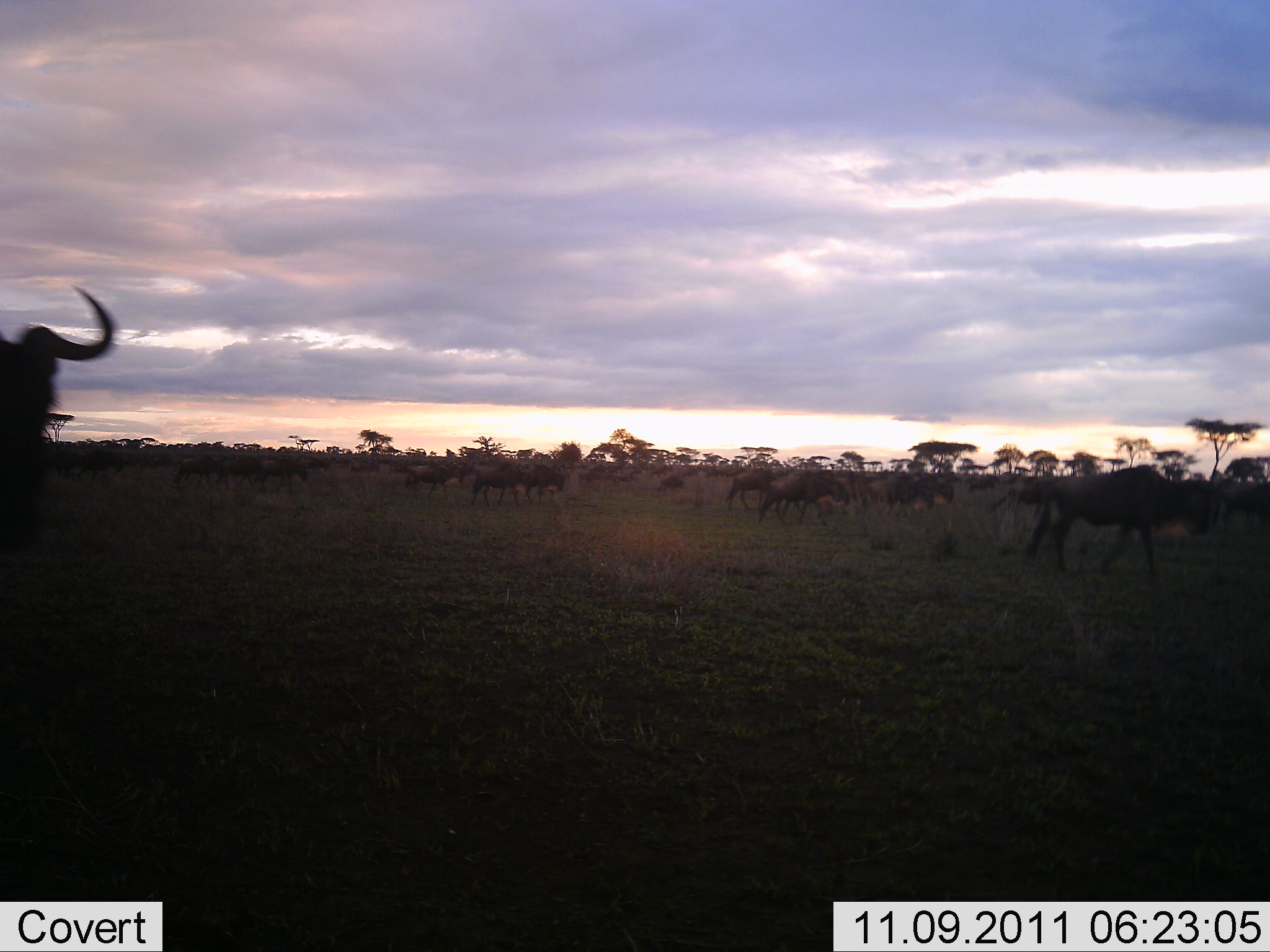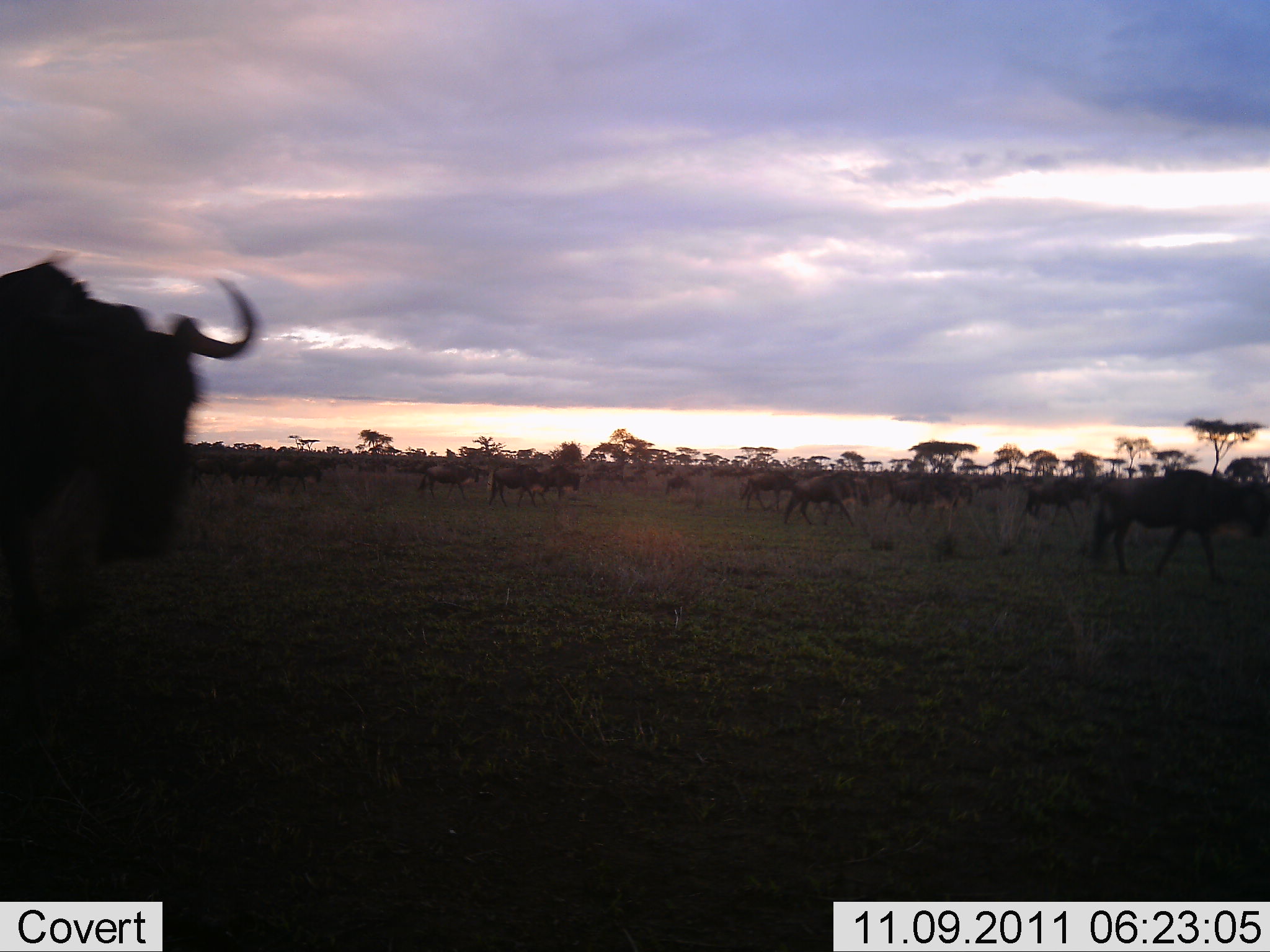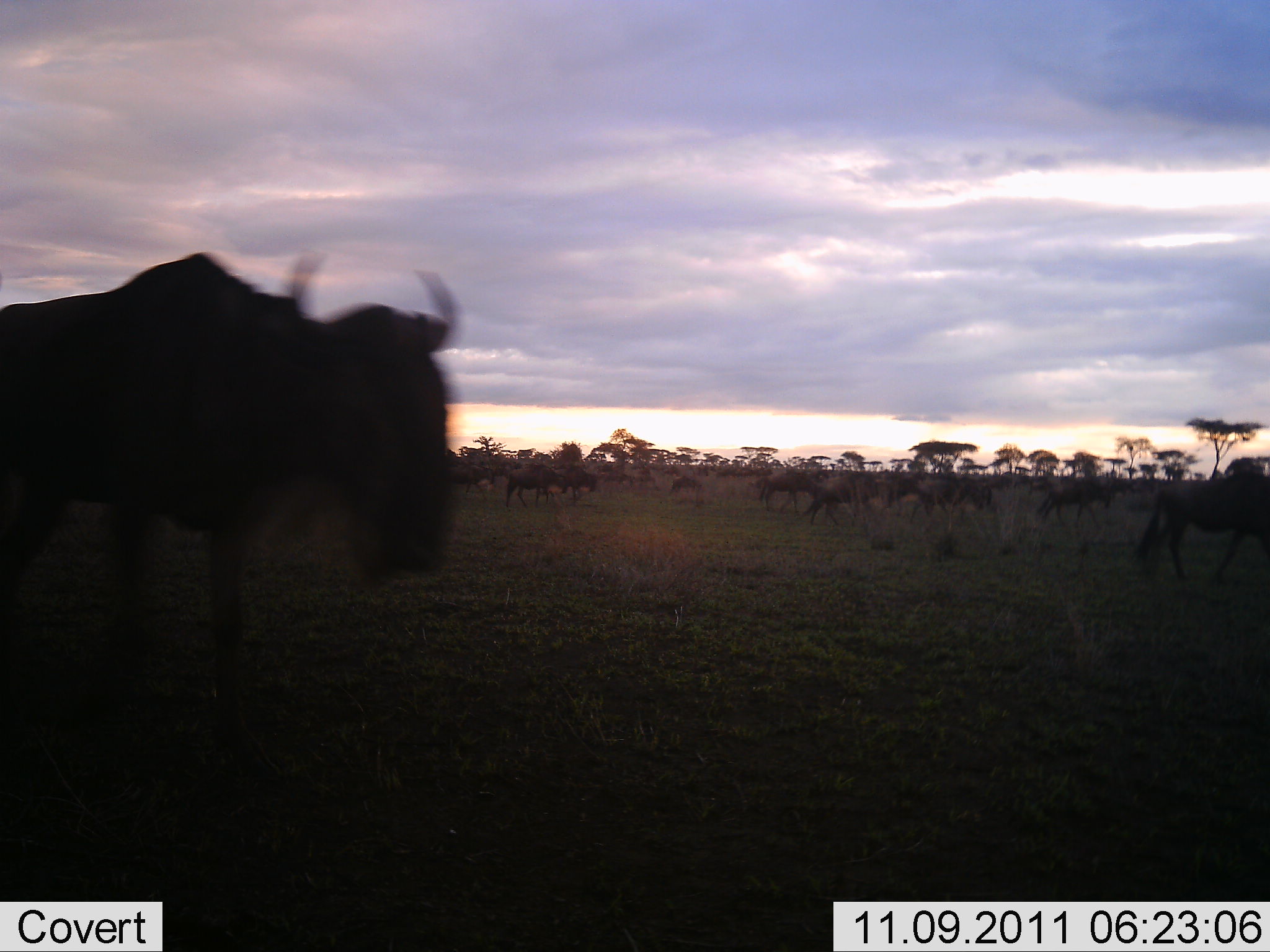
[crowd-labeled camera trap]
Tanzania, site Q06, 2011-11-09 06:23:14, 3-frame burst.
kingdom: Animalia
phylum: Chordata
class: Mammalia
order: Artiodactyla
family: Bovidae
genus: Connochaetes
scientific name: Connochaetes taurinus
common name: blue wildebeest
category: wildebeest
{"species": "wildebeest (blue wildebeest) (Connochaetes taurinus)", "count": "11-50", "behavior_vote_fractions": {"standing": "17%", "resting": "0%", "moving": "83%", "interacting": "8%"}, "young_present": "8%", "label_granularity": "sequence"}